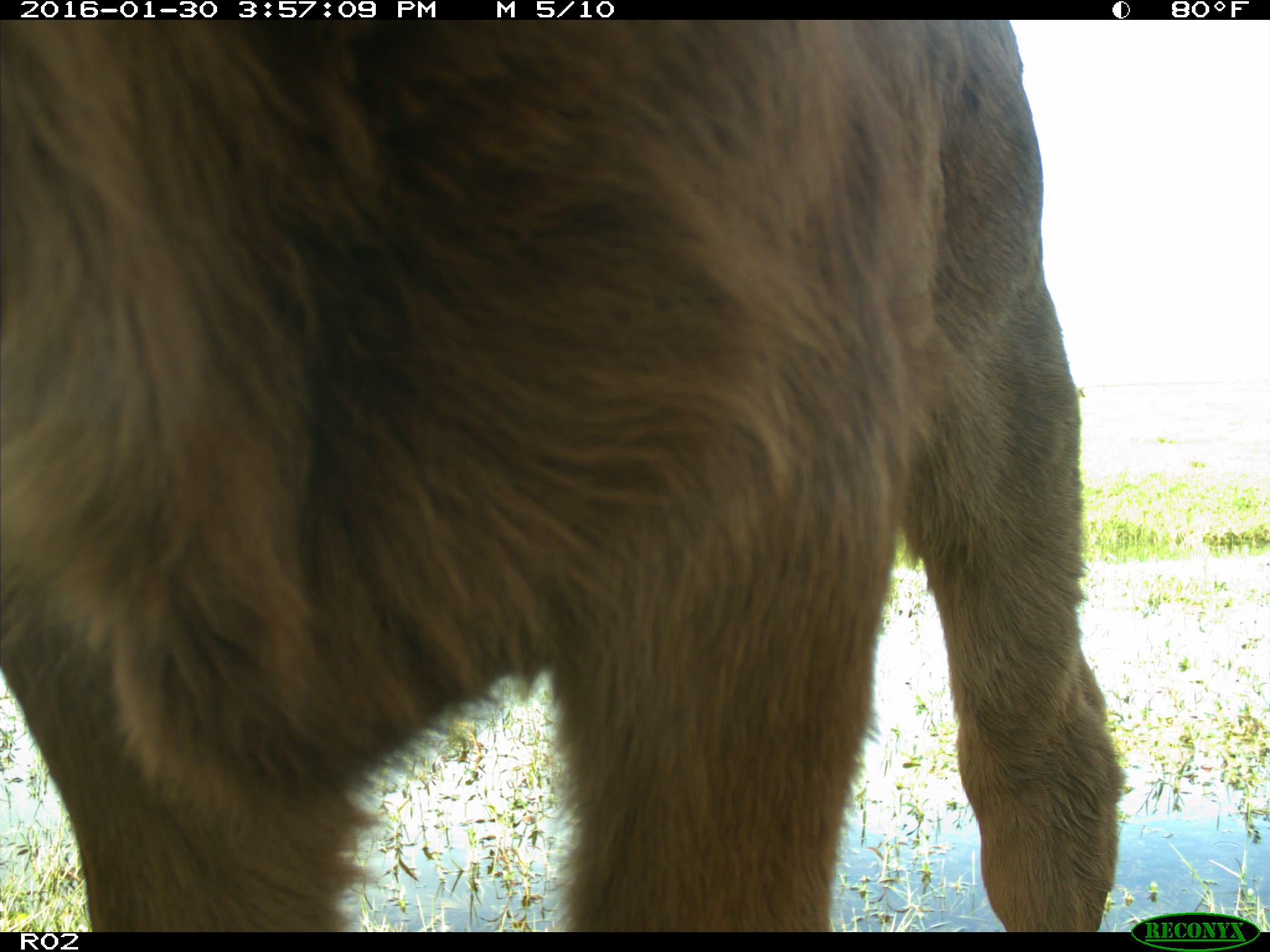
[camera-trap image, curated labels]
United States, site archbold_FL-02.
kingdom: Animalia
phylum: Chordata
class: Mammalia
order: Artiodactyla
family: Bovidae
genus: Bos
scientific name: Bos taurus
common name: domestic cow